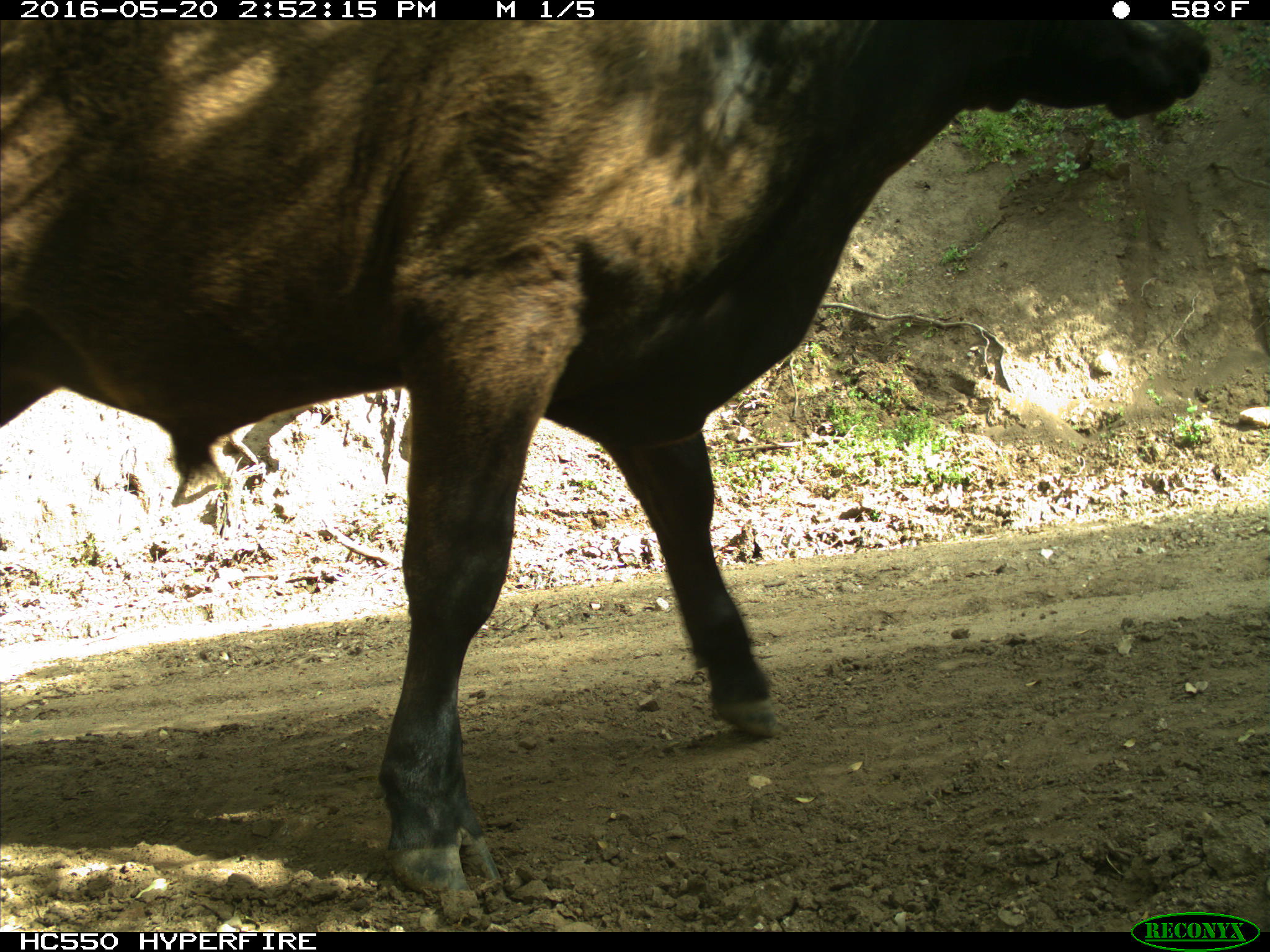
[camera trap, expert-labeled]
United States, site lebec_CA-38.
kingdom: Animalia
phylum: Chordata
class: Mammalia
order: Artiodactyla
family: Bovidae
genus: Bos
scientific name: Bos taurus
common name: domestic cow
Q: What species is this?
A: Bos taurus (domestic cow).